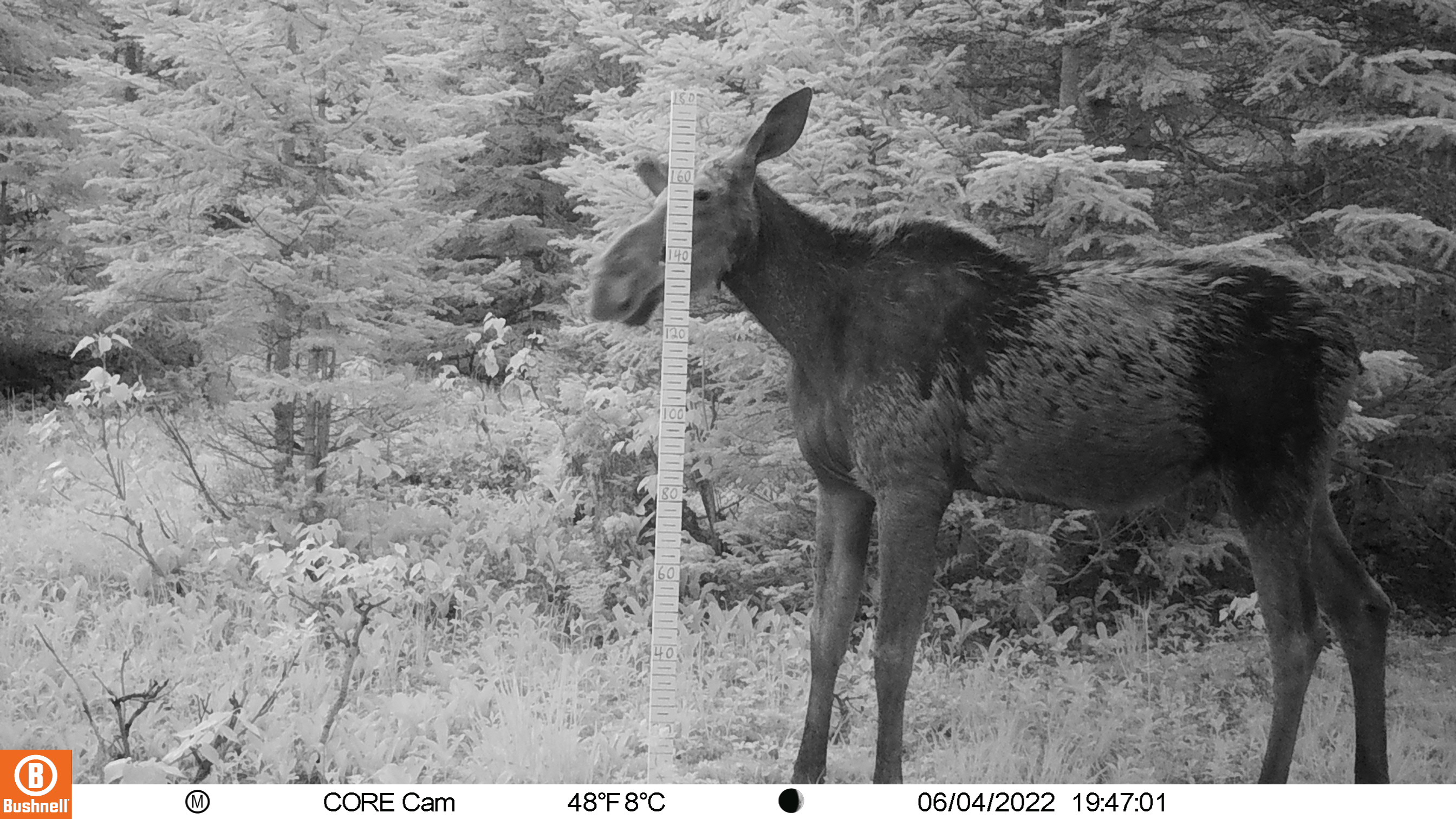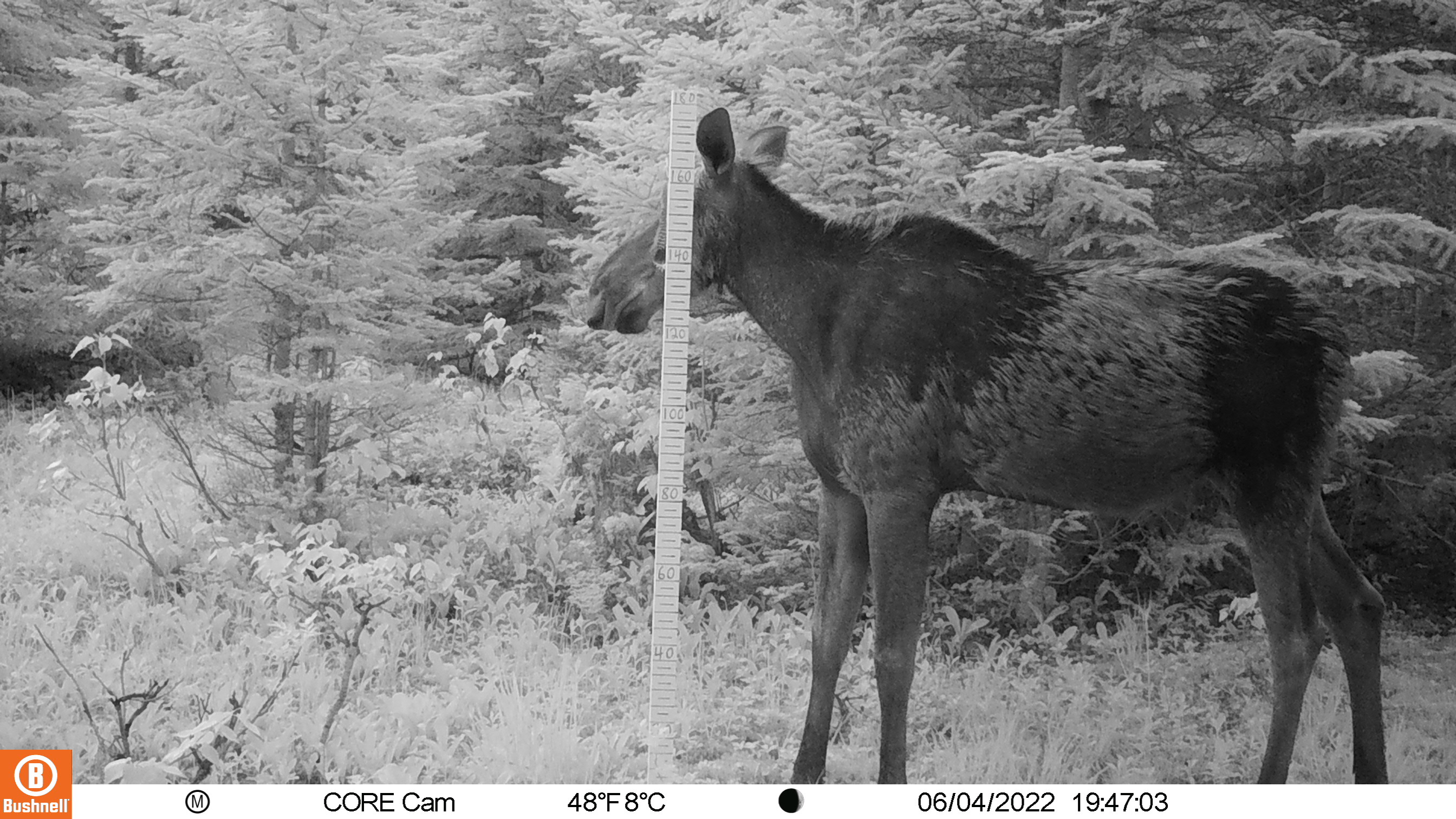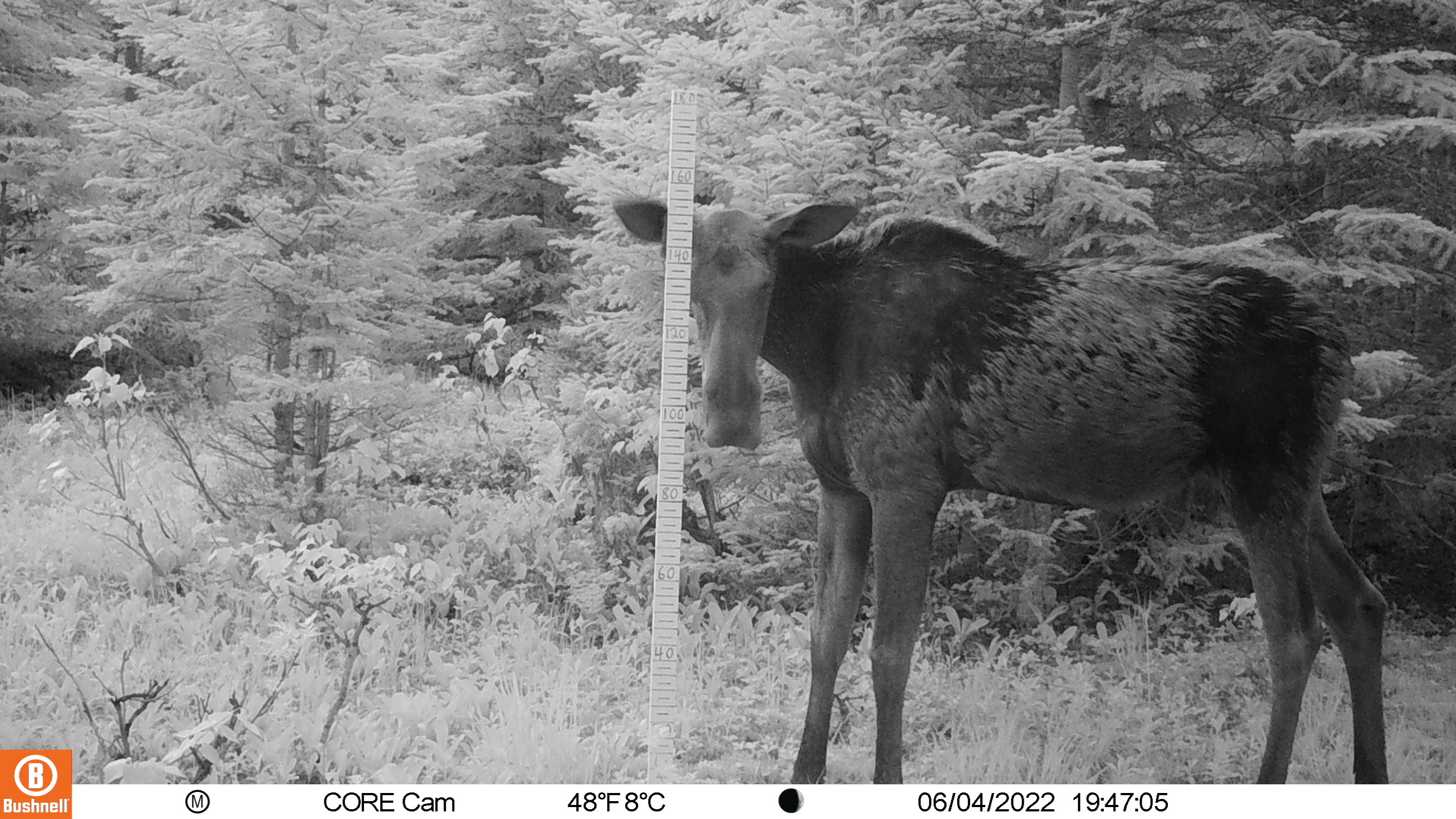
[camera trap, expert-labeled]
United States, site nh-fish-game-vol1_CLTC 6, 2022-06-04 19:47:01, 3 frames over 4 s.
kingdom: Animalia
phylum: Chordata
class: Mammalia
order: Artiodactyla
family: Cervidae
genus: Alces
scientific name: Alces alces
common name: moose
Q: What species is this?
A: Moose (Alces alces).